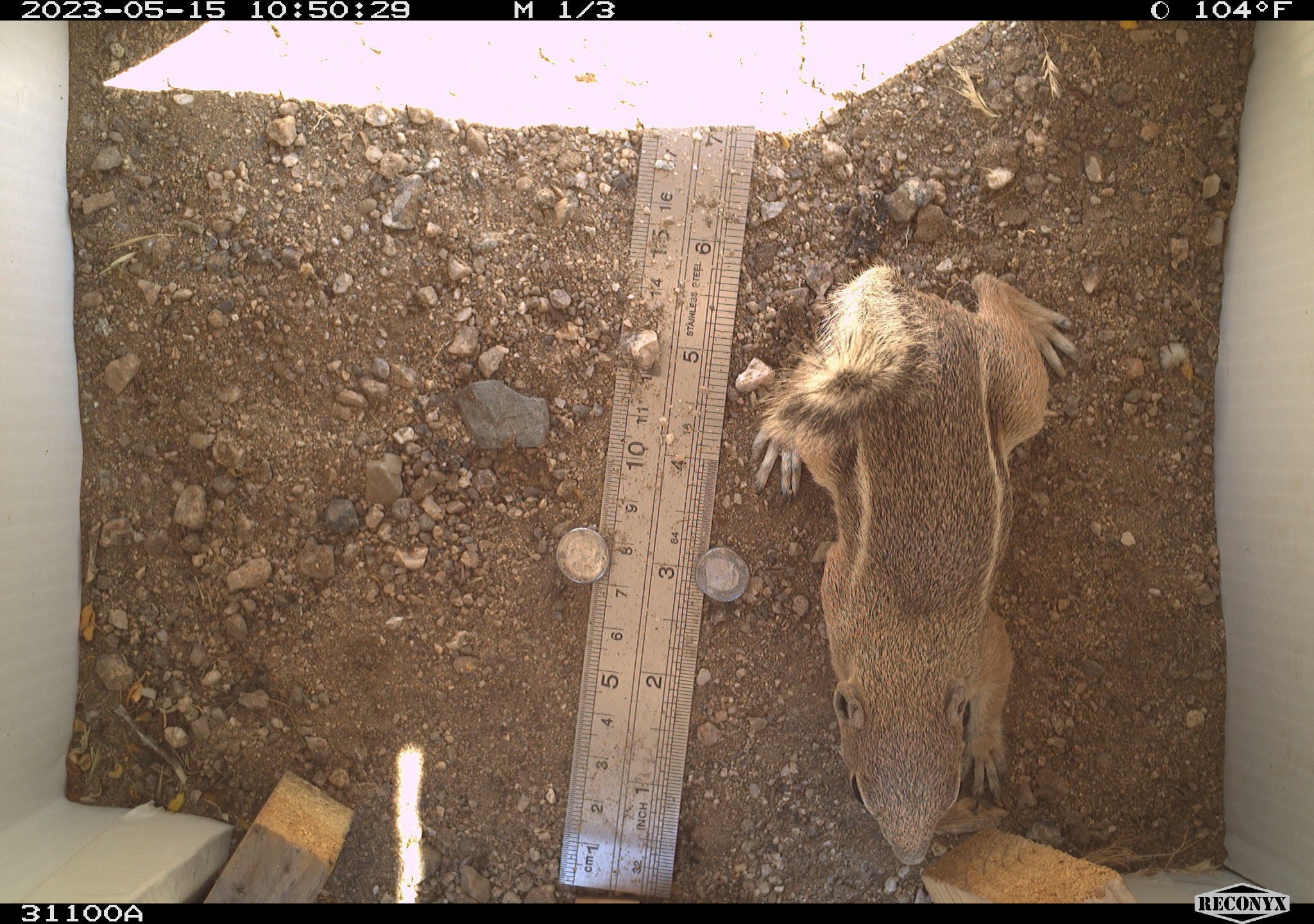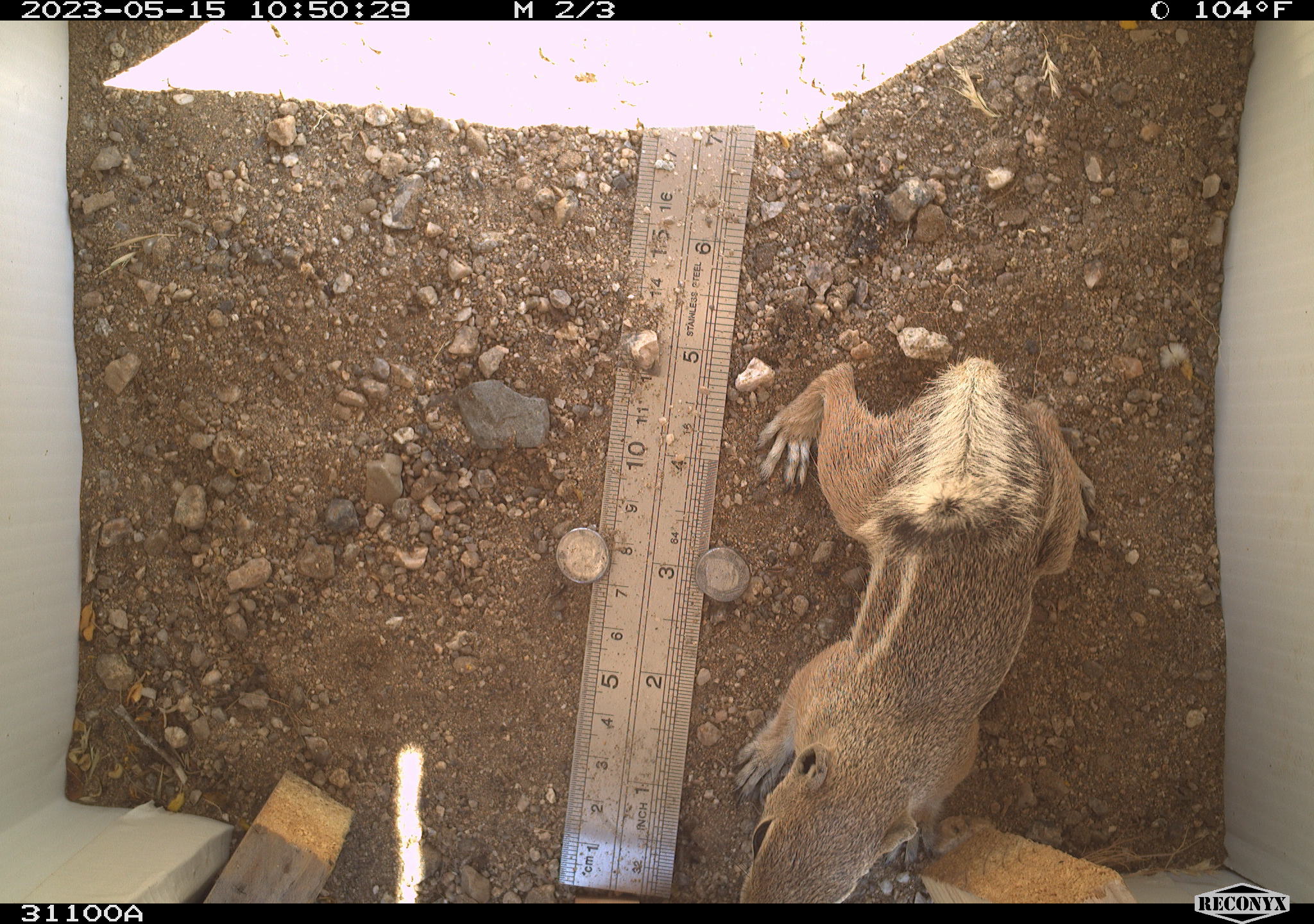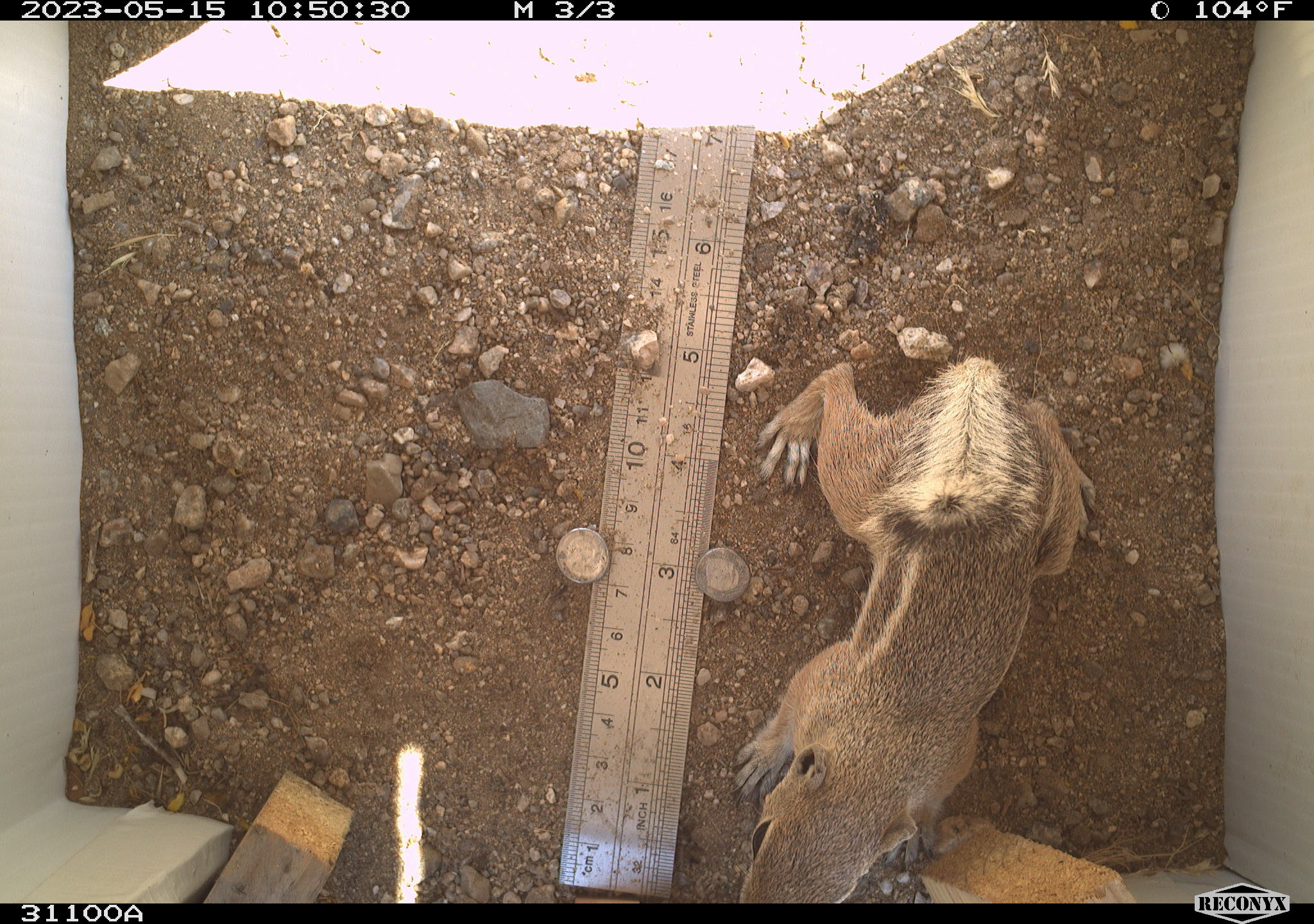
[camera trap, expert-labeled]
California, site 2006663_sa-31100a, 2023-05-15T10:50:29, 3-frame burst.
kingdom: Animalia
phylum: Chordata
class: Mammalia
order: Rodentia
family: Sciuridae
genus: Ammospermophilus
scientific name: Ammospermophilus leucurus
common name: white-tailed antelope squirrel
White-tailed antelope squirrel (Ammospermophilus leucurus).